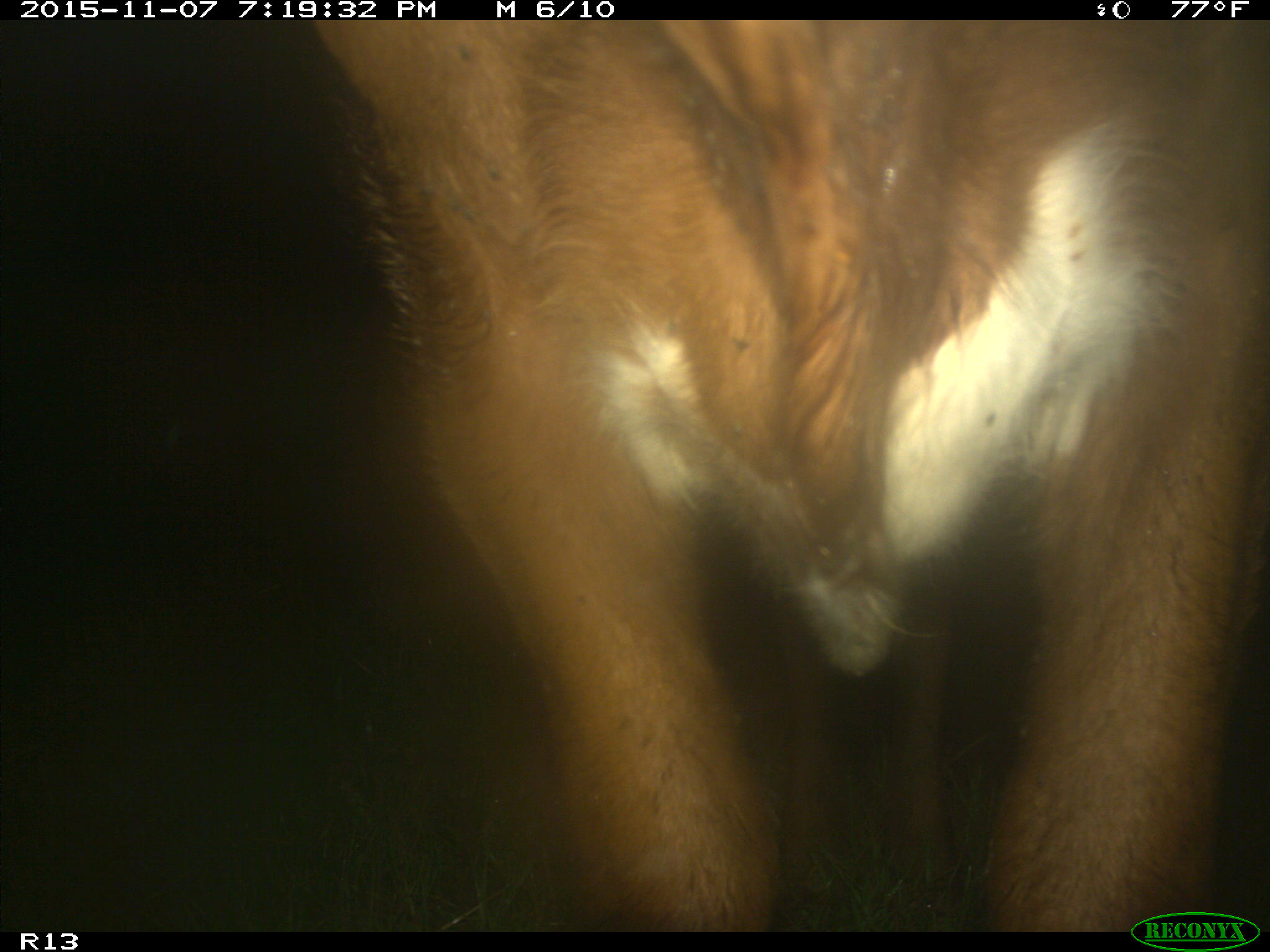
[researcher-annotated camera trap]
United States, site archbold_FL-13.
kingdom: Animalia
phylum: Chordata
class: Mammalia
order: Artiodactyla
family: Bovidae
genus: Bos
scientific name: Bos taurus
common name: domestic cow